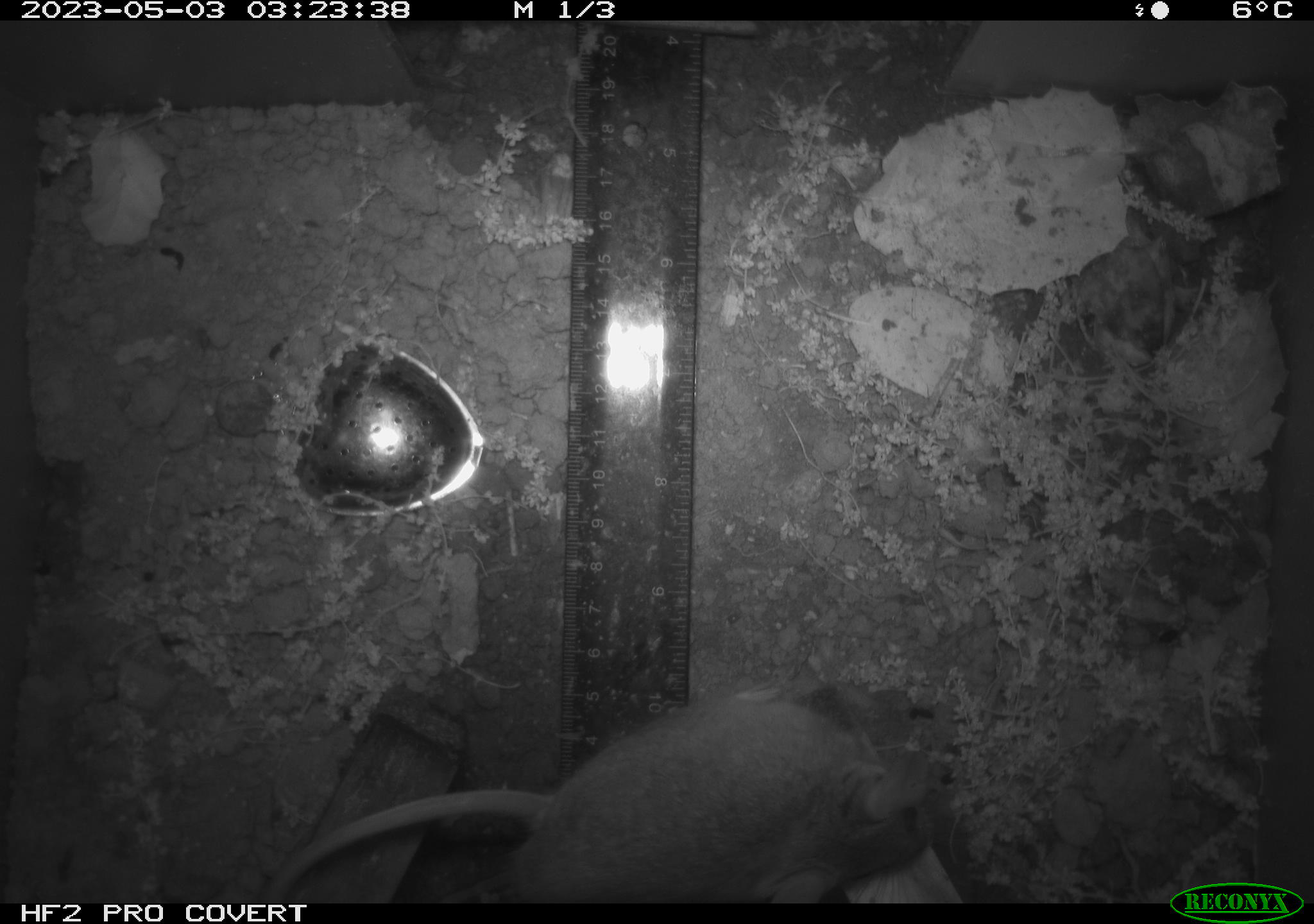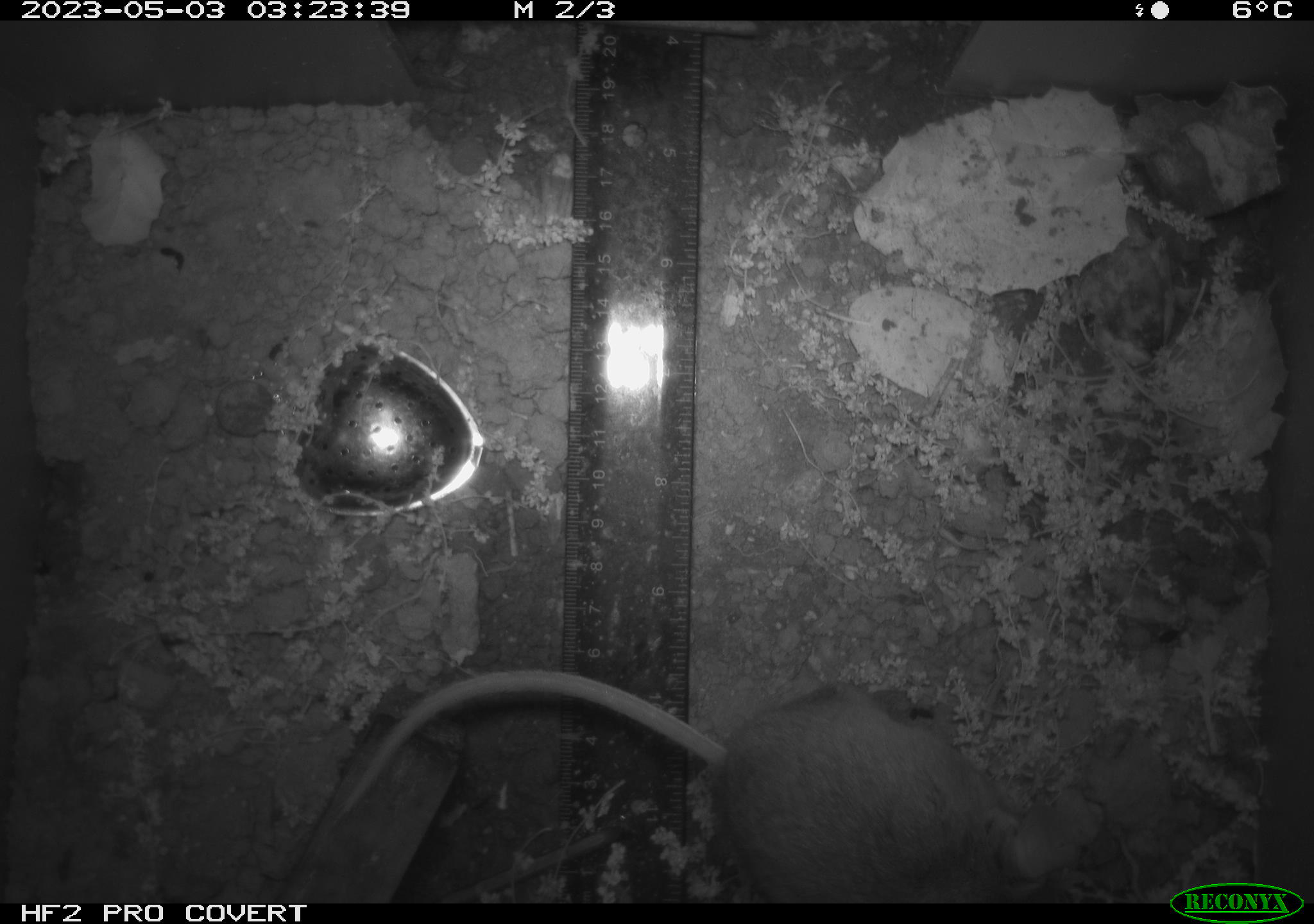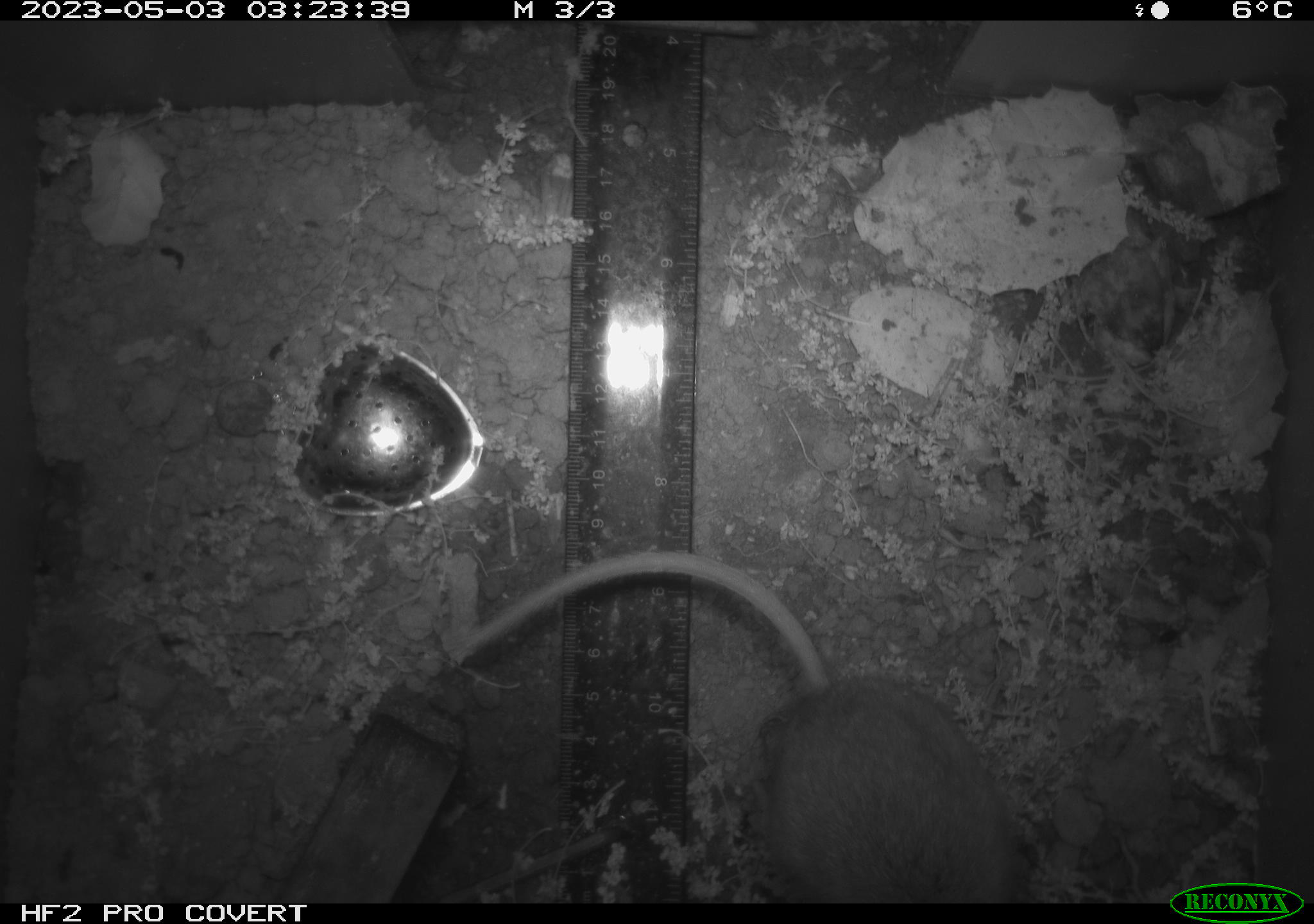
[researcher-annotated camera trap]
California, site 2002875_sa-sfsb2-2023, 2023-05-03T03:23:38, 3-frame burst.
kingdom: Animalia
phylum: Chordata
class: Mammalia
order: Rodentia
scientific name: Rodentia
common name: mouse species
Mouse species (Rodentia).